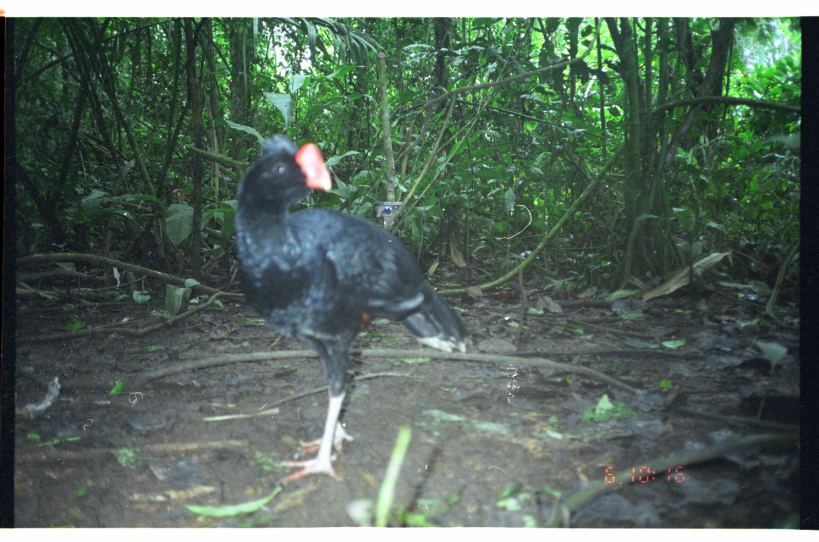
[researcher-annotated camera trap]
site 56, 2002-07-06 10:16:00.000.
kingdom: Animalia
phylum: Chordata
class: Aves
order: Galliformes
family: Cracidae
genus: Mitu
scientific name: Mitu tuberosum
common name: razor-billed curassow